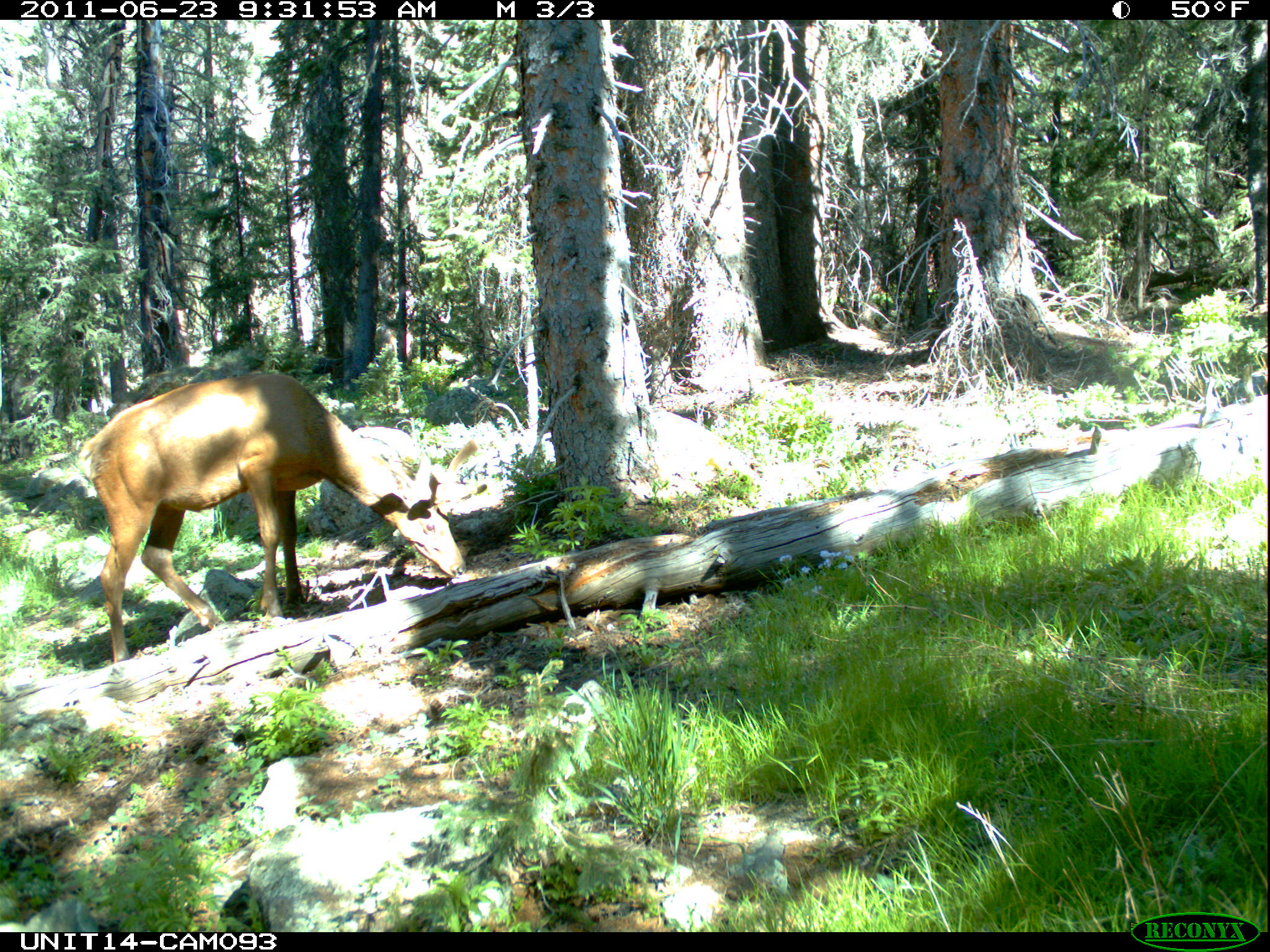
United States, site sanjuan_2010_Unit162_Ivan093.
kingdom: Animalia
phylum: Chordata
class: Mammalia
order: Artiodactyla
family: Cervidae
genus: Cervus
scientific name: Cervus elaphus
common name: red deer